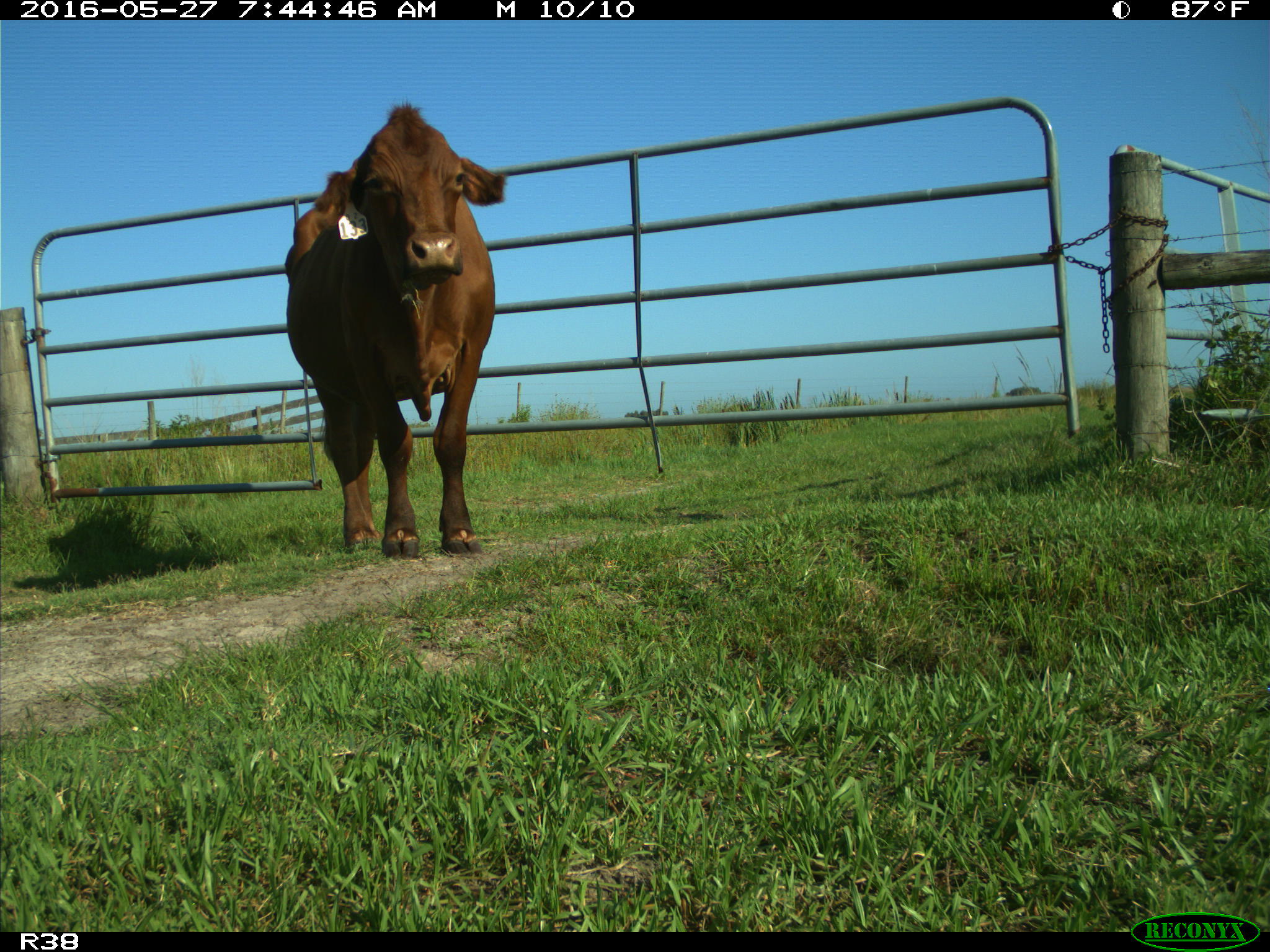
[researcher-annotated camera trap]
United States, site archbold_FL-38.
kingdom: Animalia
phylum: Chordata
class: Mammalia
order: Artiodactyla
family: Bovidae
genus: Bos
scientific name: Bos taurus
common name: domestic cow